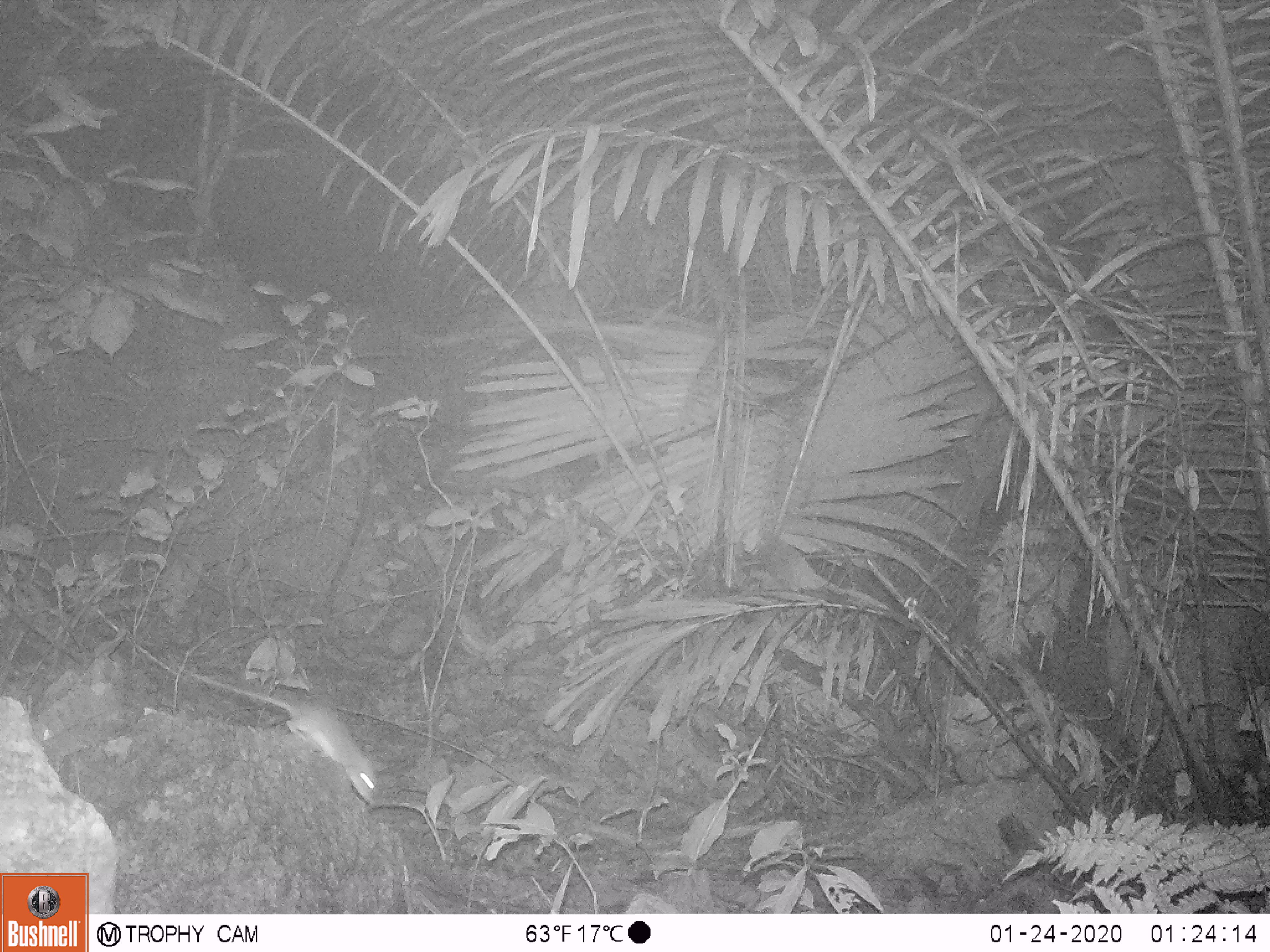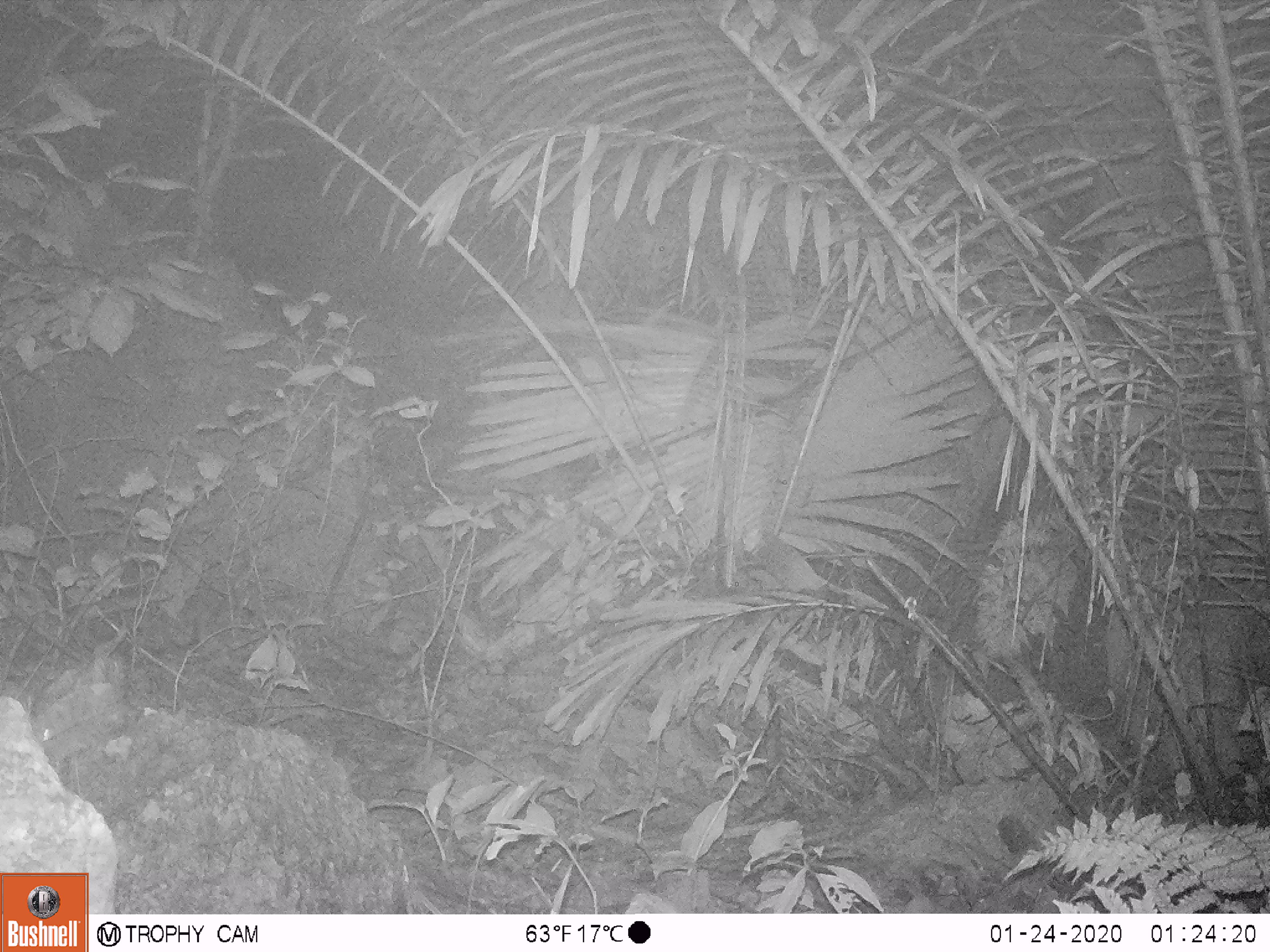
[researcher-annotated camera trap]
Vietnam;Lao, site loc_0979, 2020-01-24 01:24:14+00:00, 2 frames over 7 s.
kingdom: Animalia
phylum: Chordata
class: Mammalia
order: Rodentia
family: Muridae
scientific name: Muridae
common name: old-world mice and rats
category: unidentified murid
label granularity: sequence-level